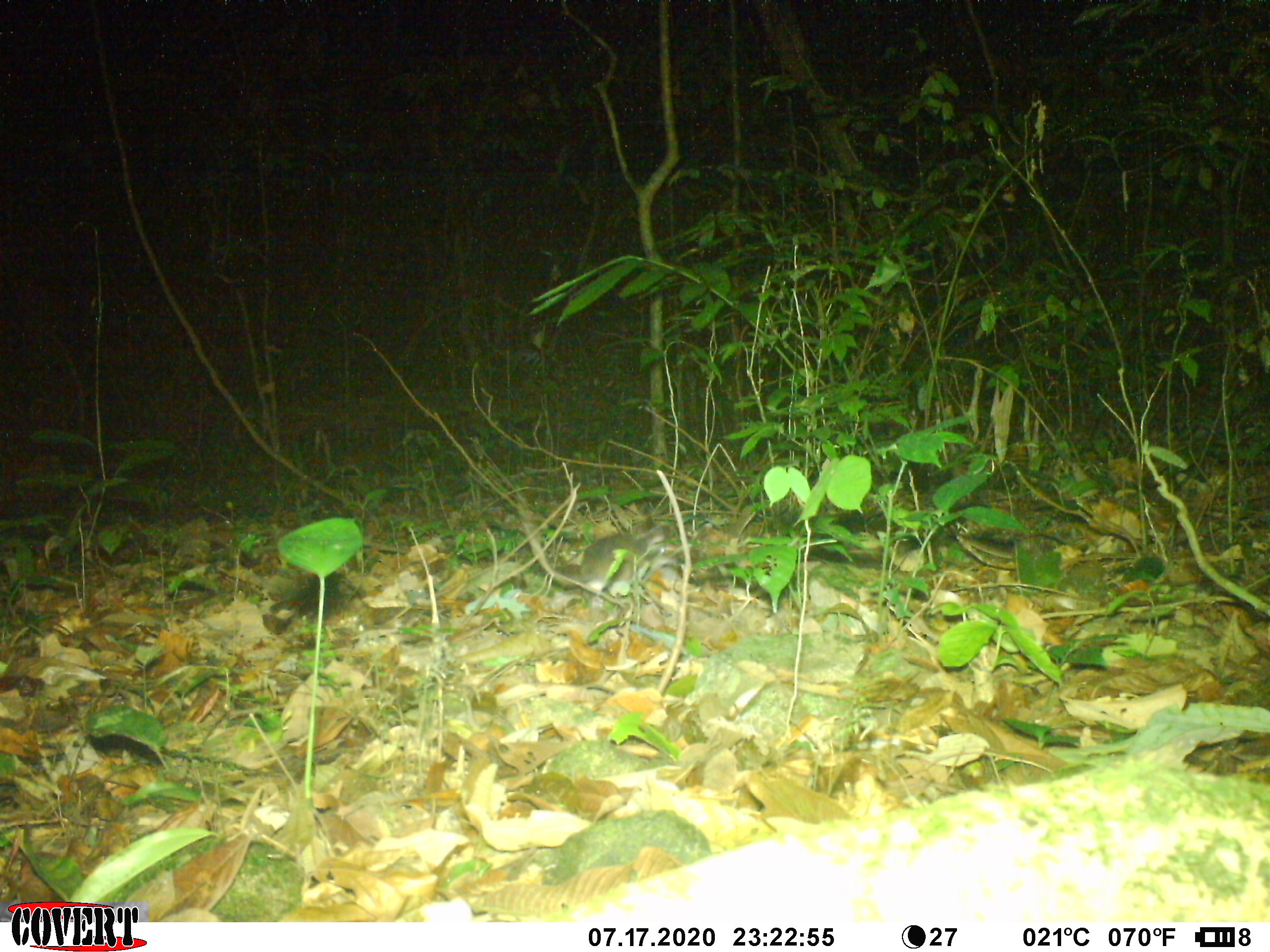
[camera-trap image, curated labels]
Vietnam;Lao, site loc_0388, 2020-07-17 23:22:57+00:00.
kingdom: Animalia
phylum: Chordata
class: Mammalia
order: Rodentia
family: Muridae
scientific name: Muridae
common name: old-world mice and rats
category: unidentified murid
Unidentified murid (old-world mice and rats) (Muridae). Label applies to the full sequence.